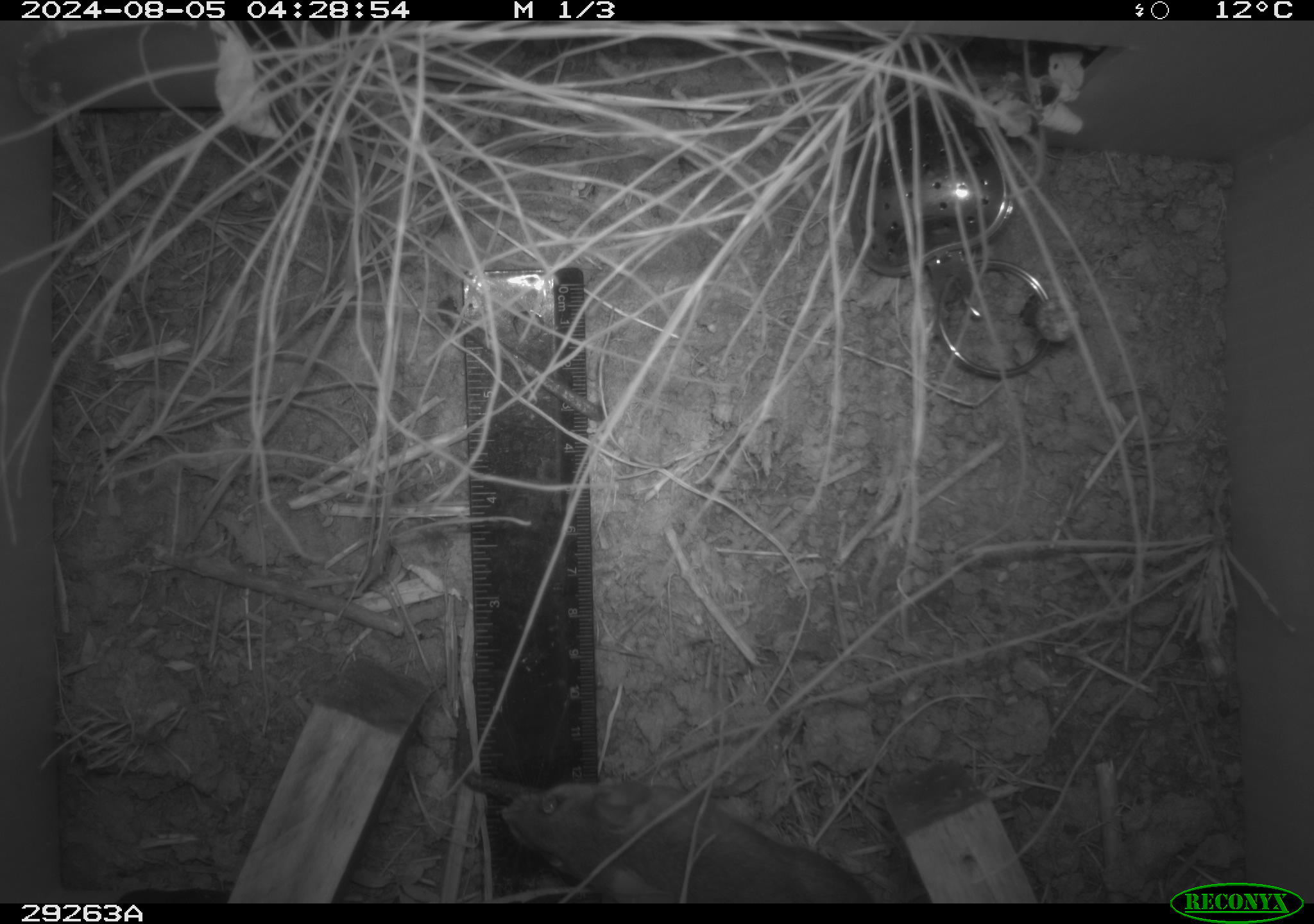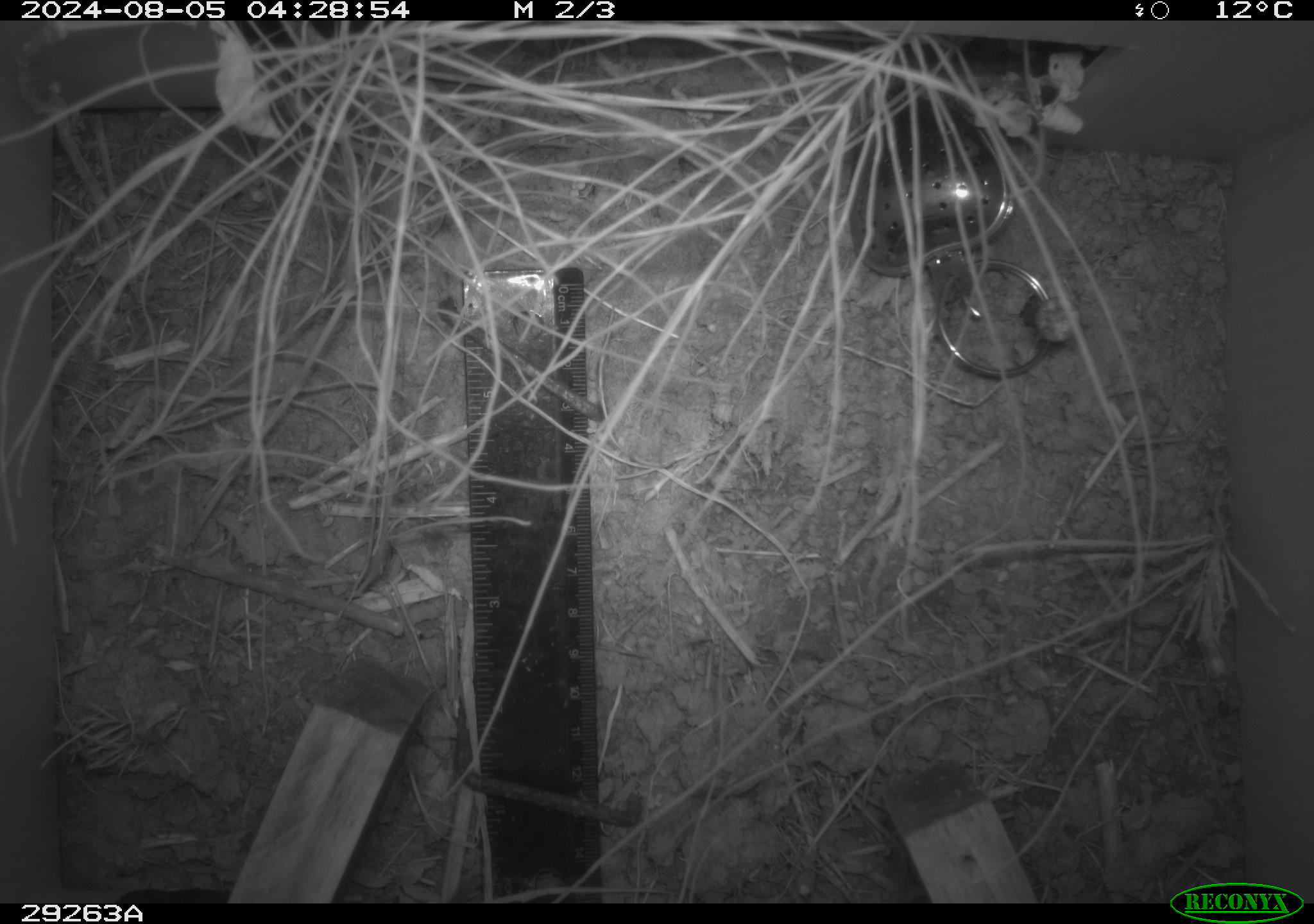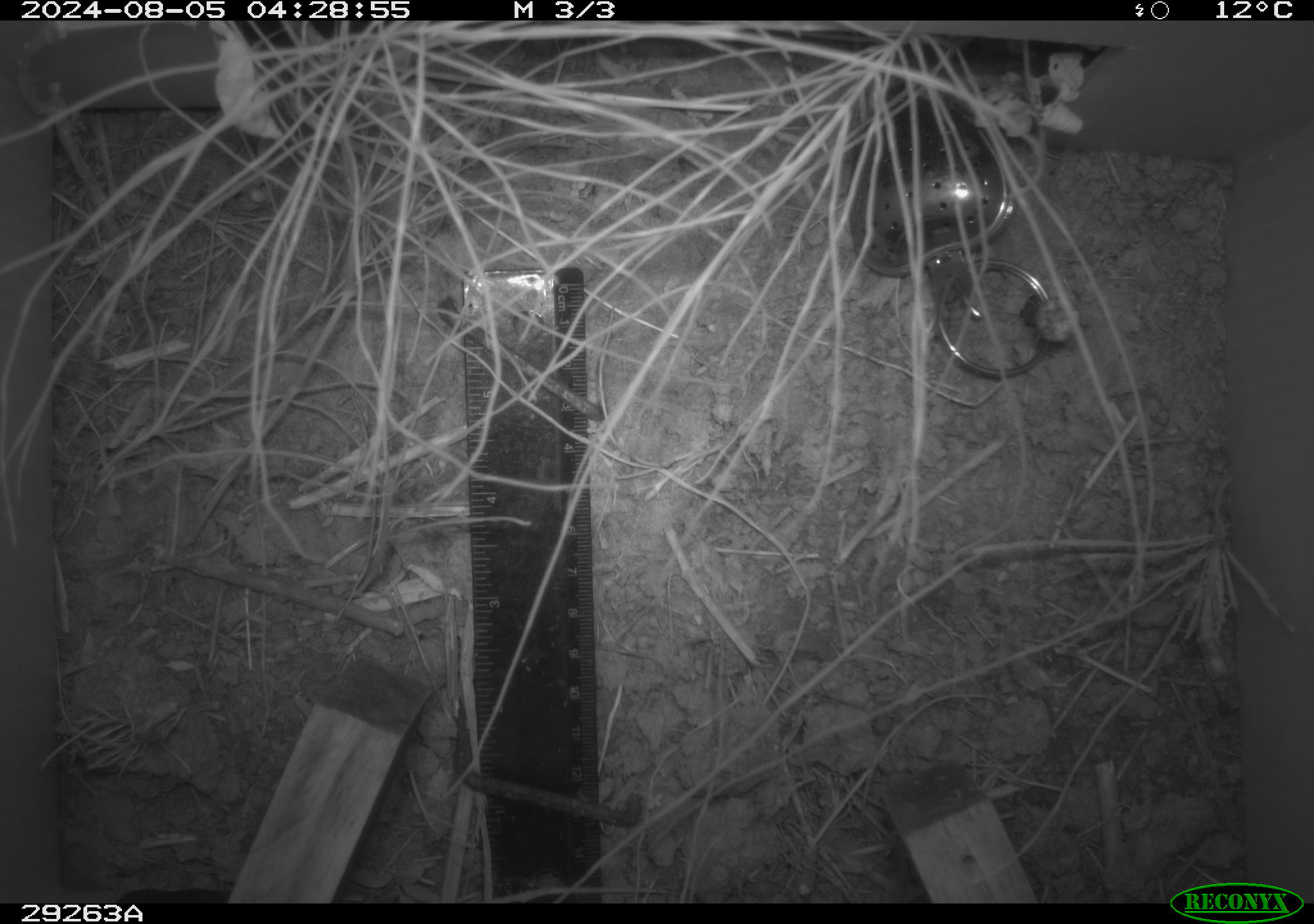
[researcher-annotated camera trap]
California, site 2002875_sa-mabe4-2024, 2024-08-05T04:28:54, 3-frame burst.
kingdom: Animalia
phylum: Chordata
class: Mammalia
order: Rodentia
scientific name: Rodentia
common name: rodent